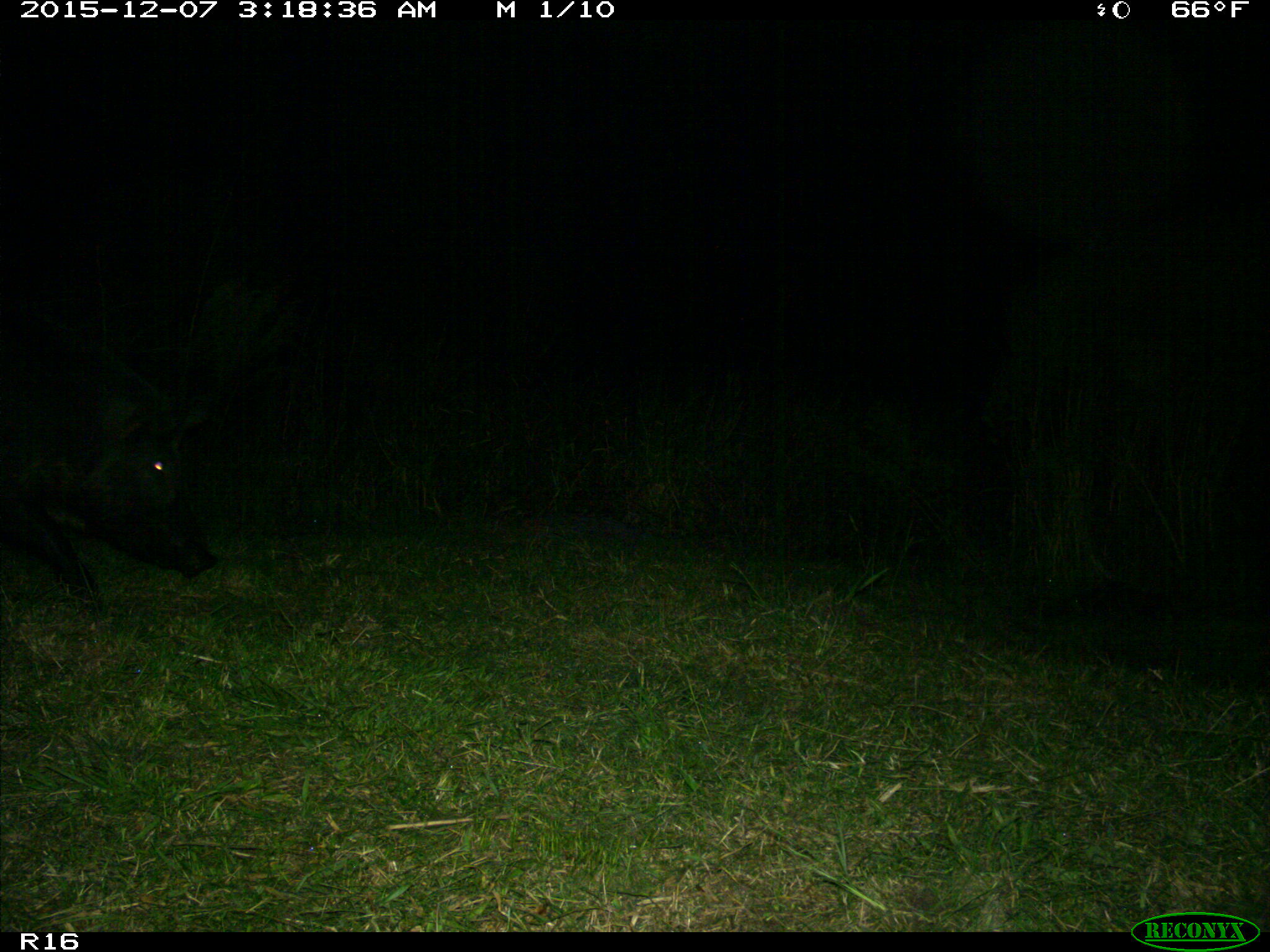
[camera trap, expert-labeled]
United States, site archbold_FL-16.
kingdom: Animalia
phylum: Chordata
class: Mammalia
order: Artiodactyla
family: Suidae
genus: Sus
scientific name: Sus scrofa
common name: wild boar